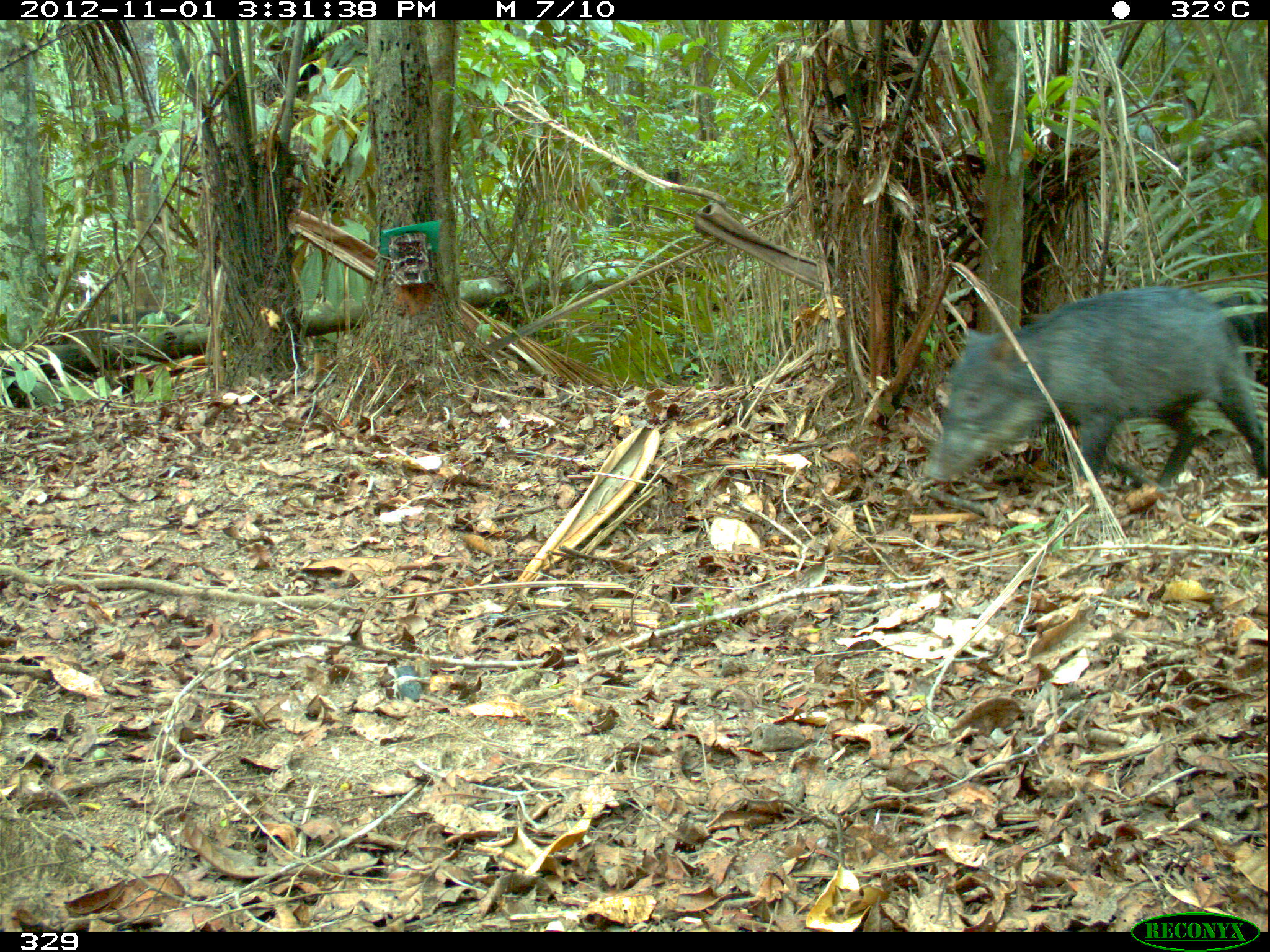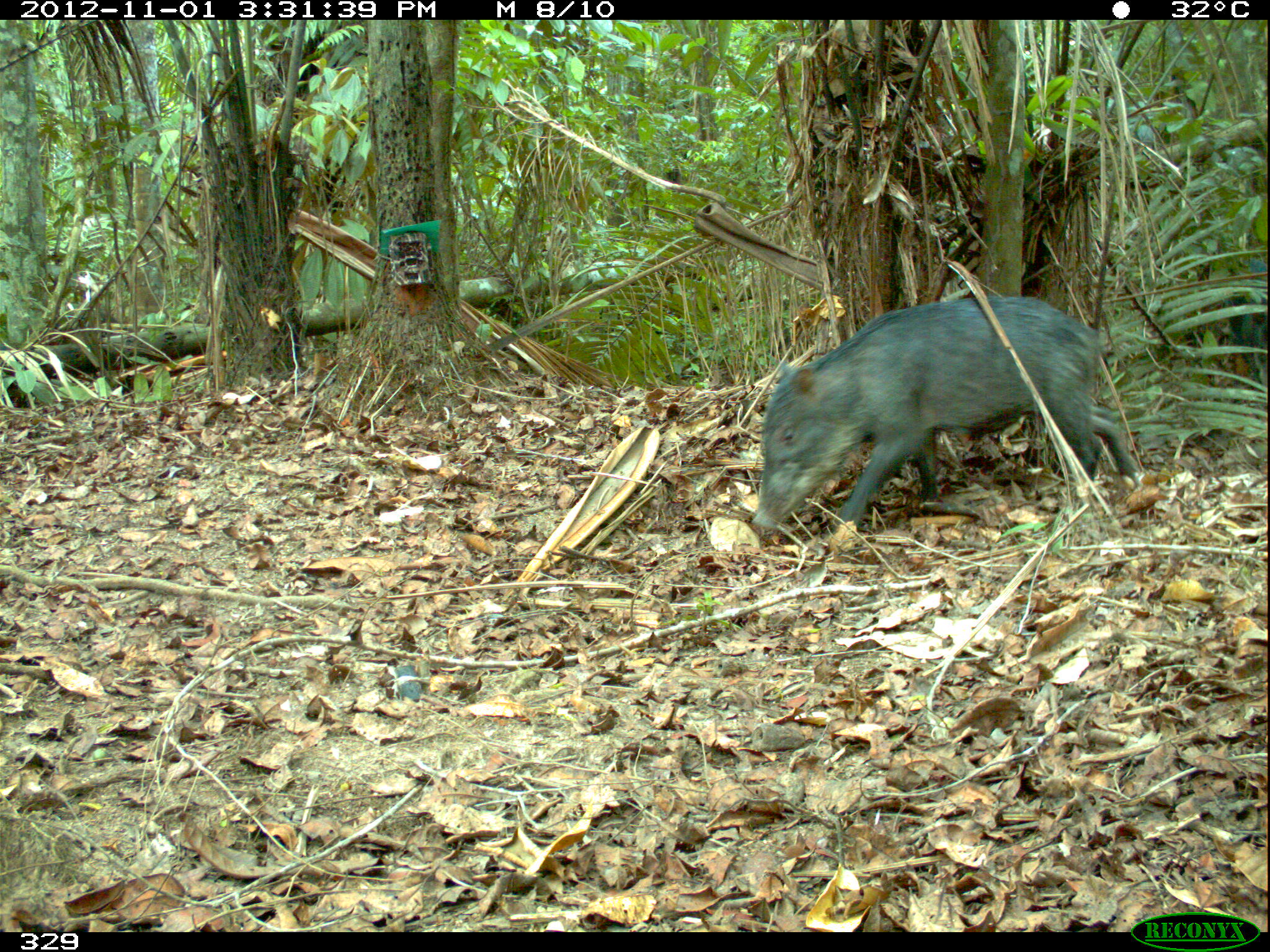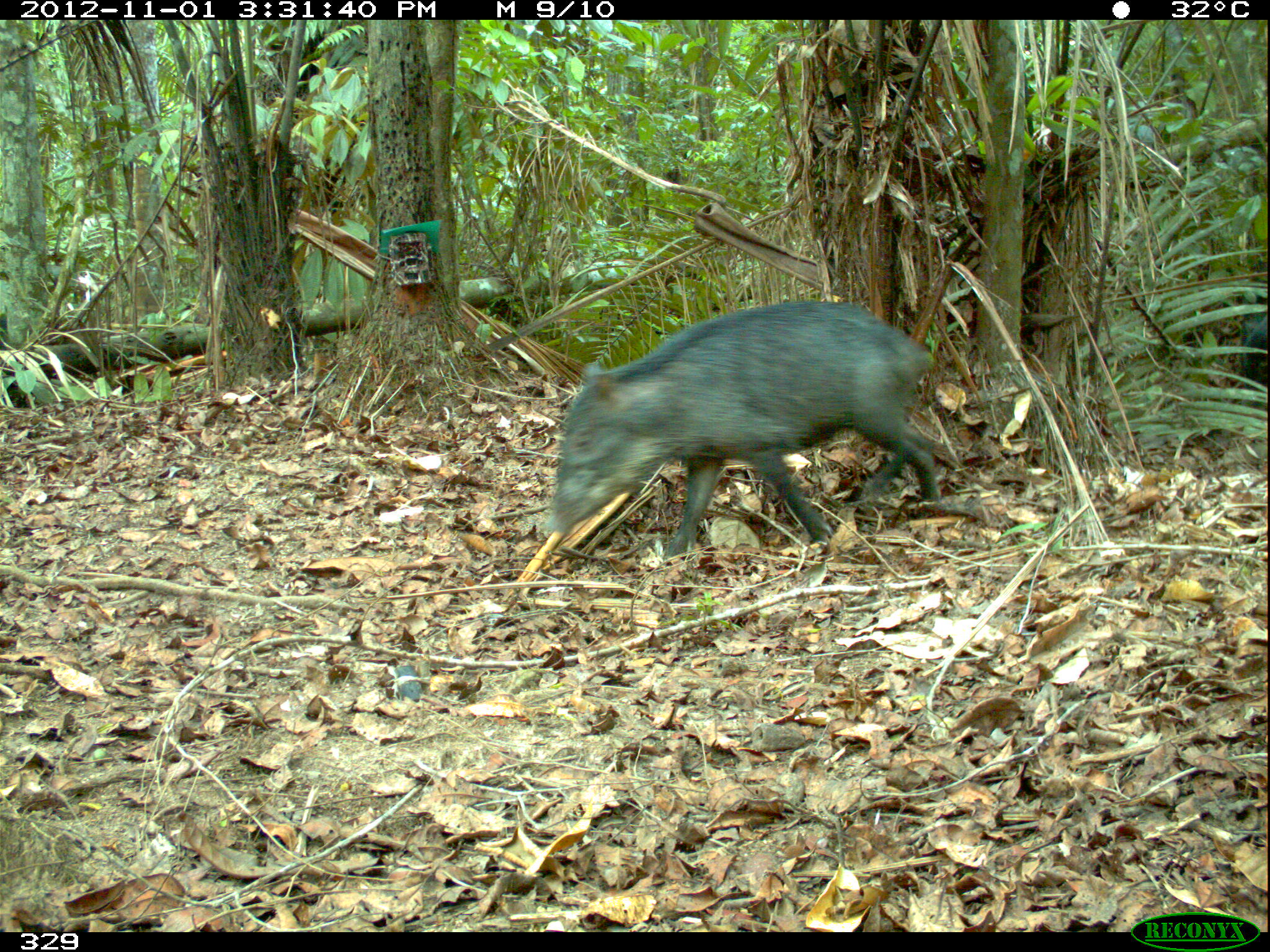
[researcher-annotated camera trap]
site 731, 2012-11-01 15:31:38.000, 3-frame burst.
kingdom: Animalia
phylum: Chordata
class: Mammalia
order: Artiodactyla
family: Tayassuidae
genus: Tayassu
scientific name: Tayassu pecari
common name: white-lipped peccary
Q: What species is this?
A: Tayassu pecari (white-lipped peccary).